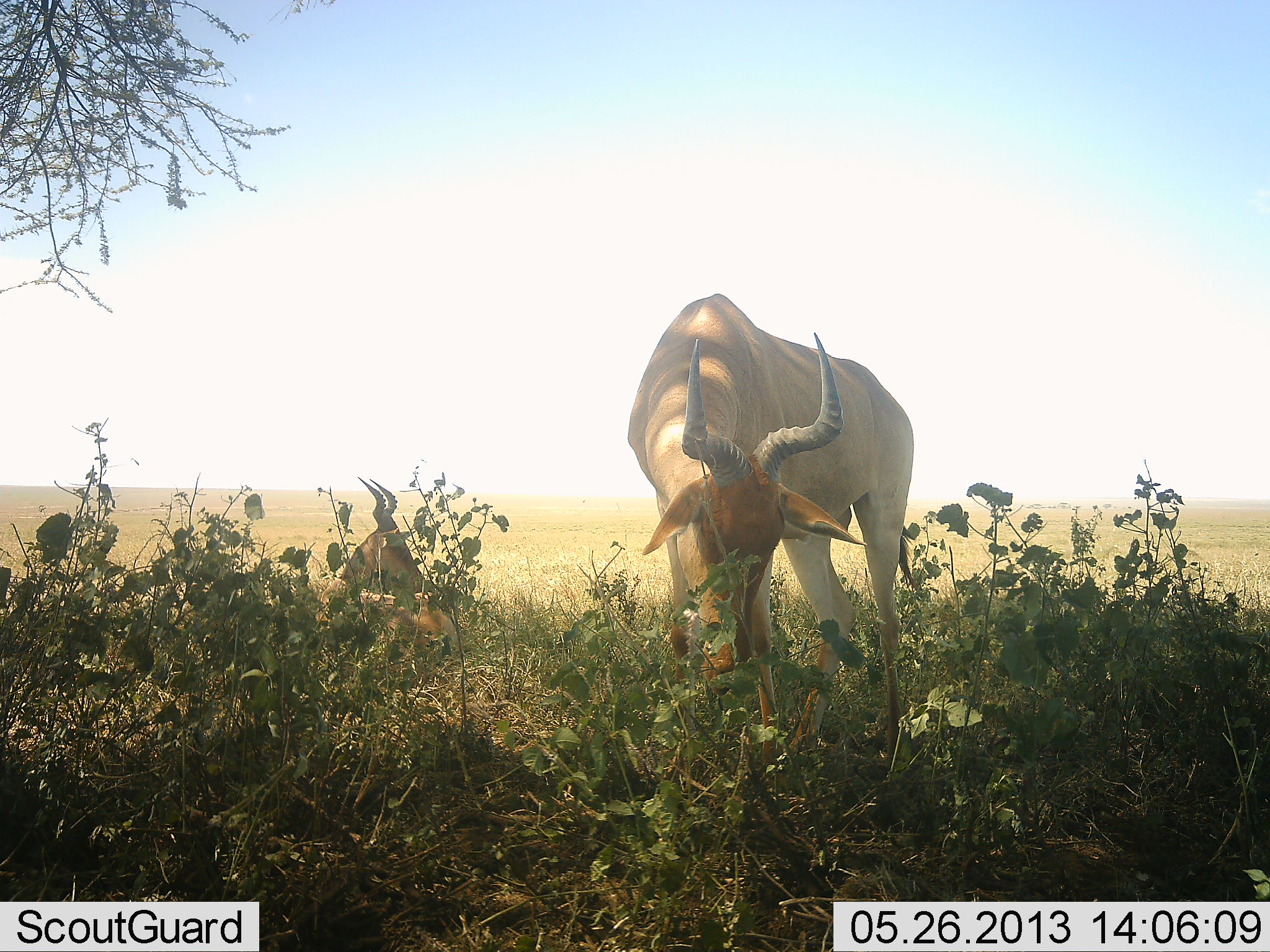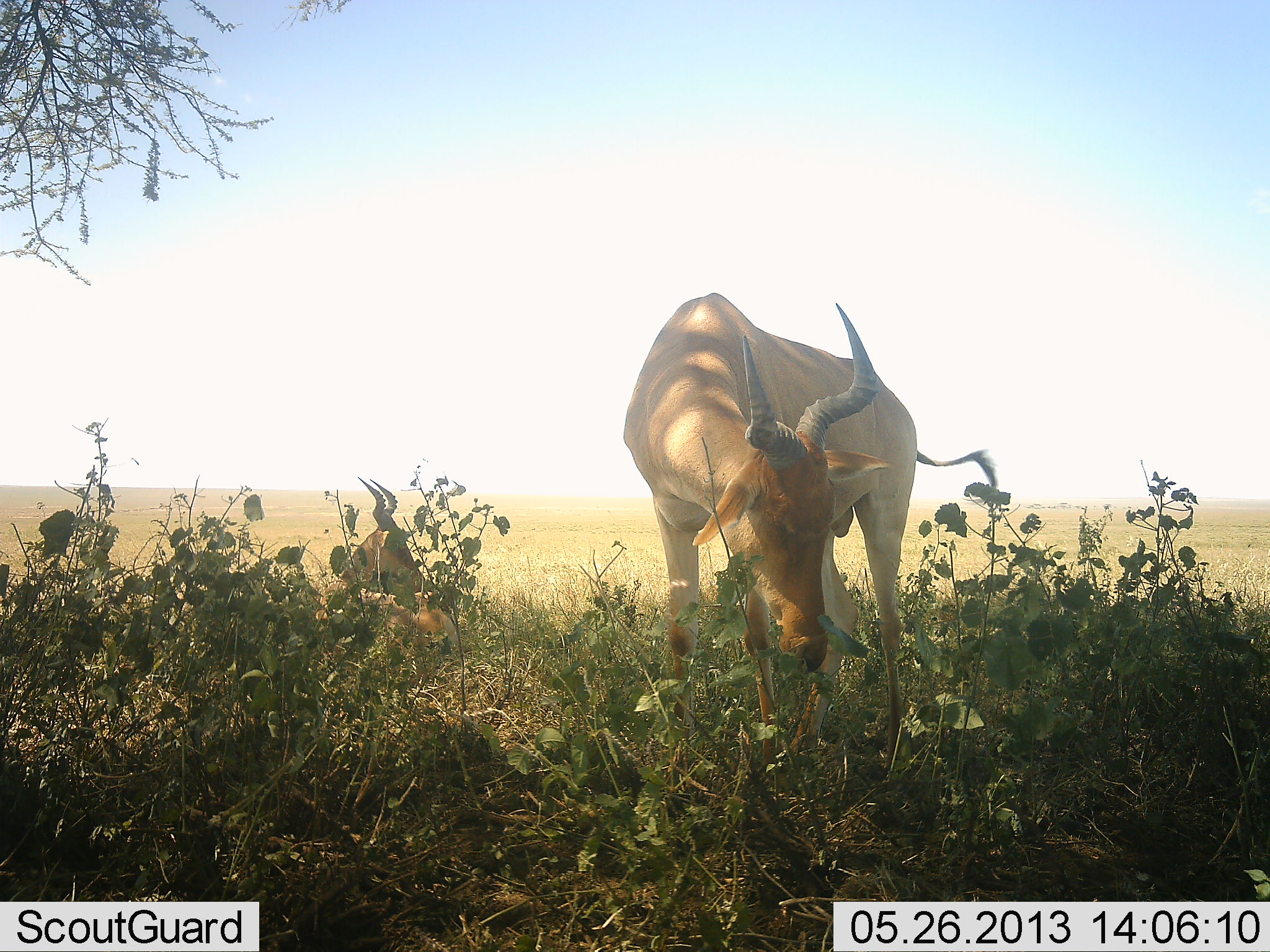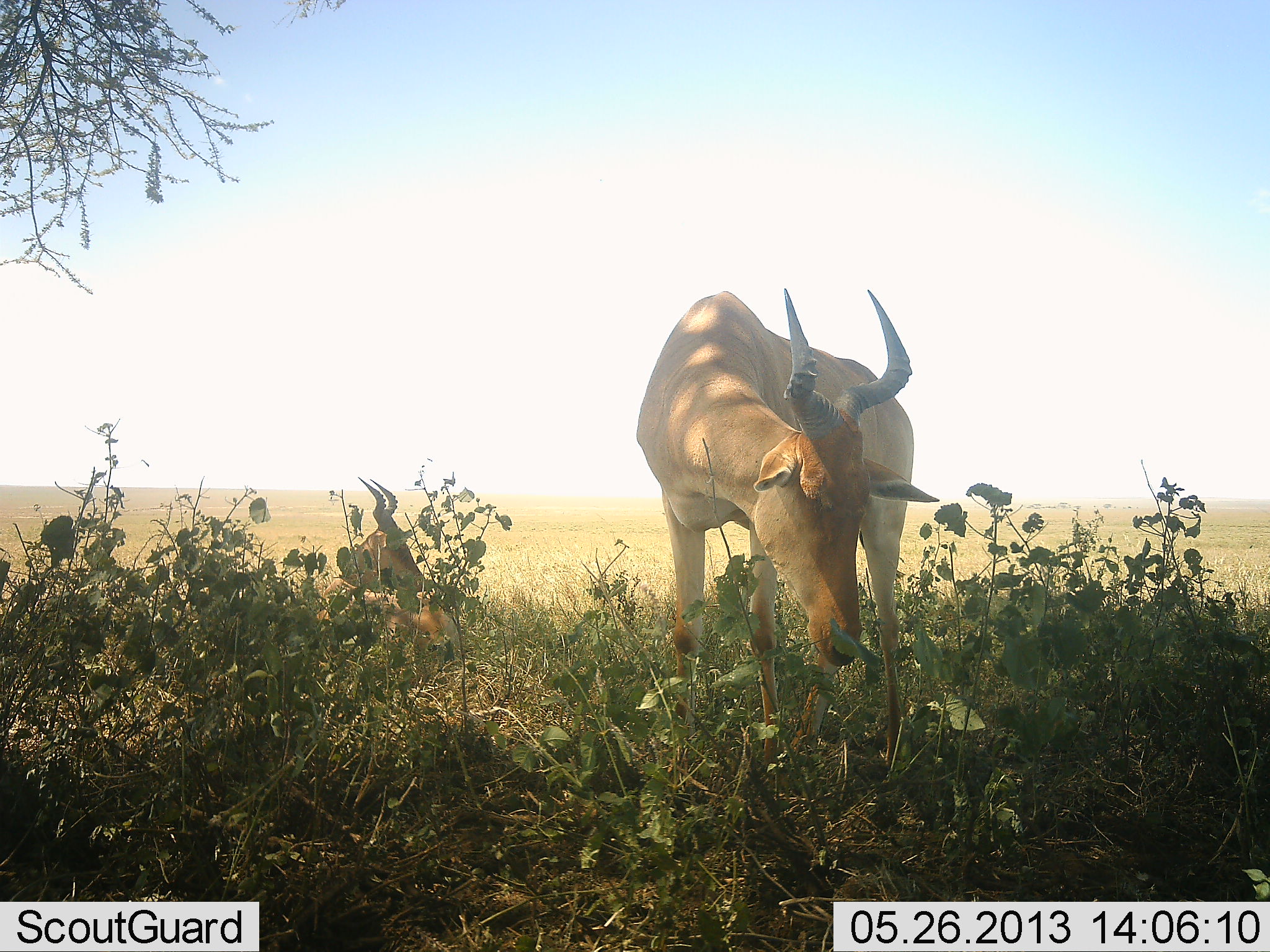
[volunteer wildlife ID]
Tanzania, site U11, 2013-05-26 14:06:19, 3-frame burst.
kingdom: Animalia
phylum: Chordata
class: Mammalia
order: Artiodactyla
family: Bovidae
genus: Alcelaphus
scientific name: Alcelaphus buselaphus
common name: hartebeest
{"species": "hartebeest (Alcelaphus buselaphus)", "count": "2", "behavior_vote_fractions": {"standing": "43%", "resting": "57%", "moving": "0%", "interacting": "0%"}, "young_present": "7%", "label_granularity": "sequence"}